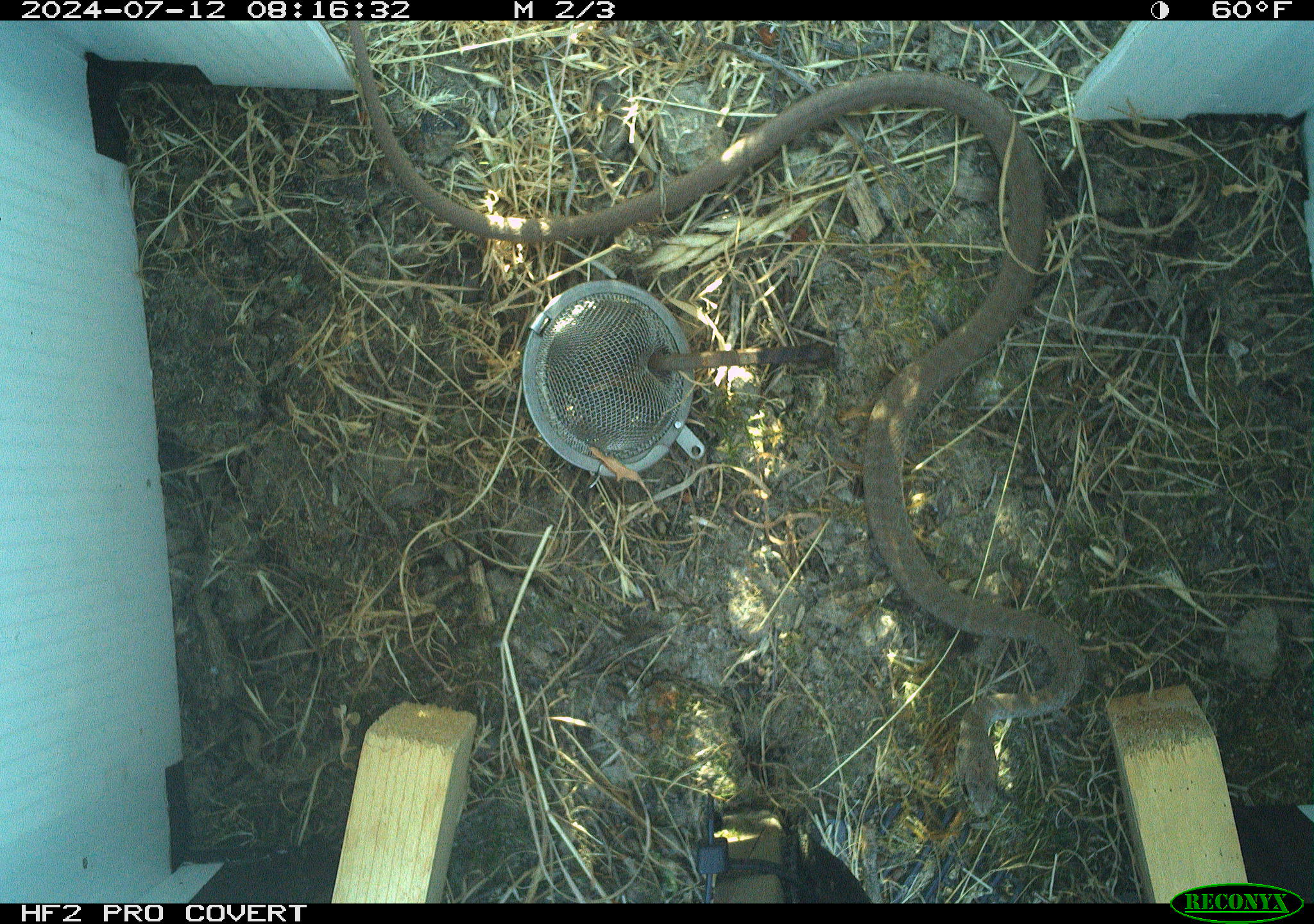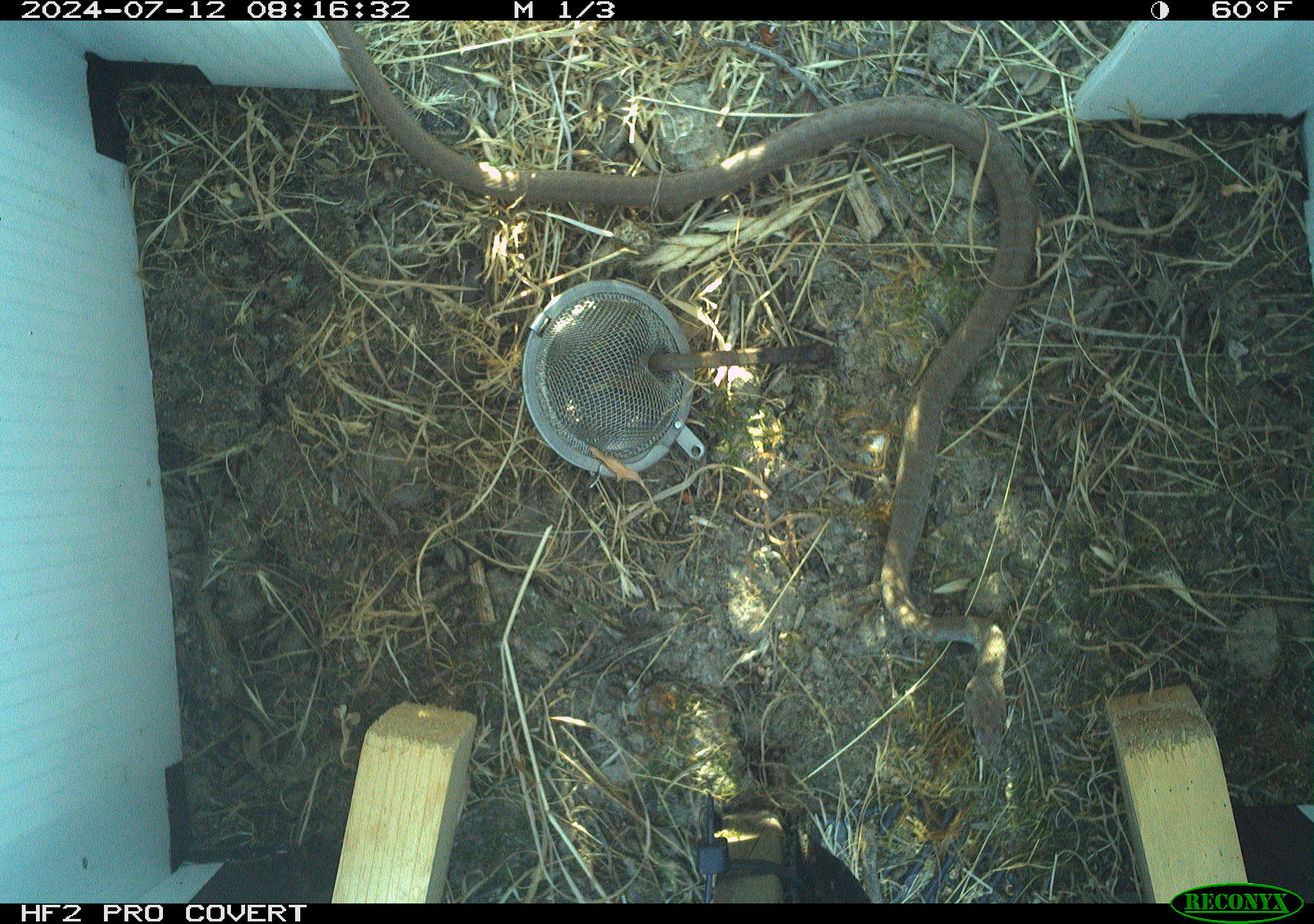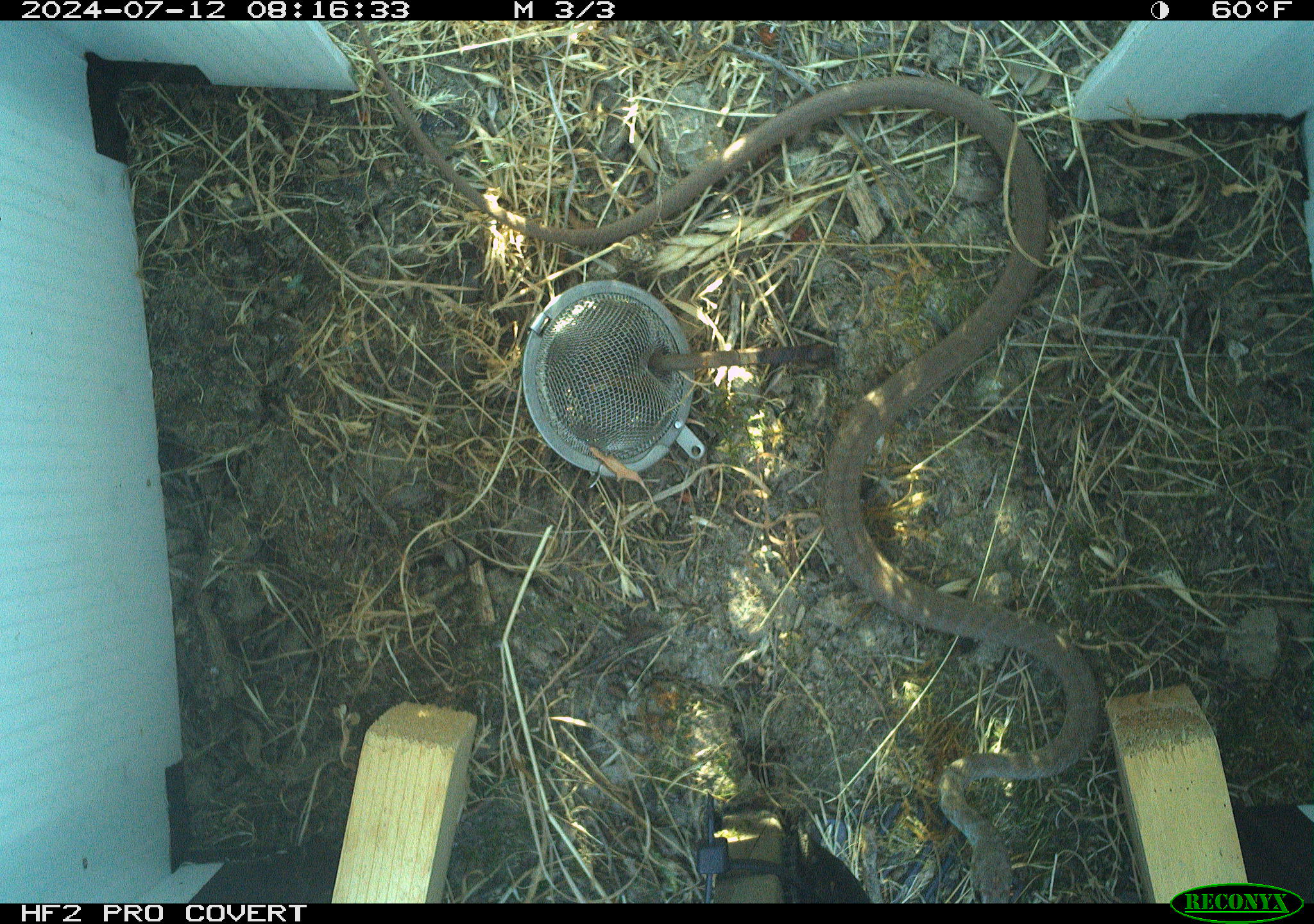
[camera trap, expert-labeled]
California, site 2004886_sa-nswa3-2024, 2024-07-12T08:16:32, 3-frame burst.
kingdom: Animalia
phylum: Chordata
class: Reptilia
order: Squamata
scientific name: Squamata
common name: lizards and snakes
Lizards and snakes (Squamata).